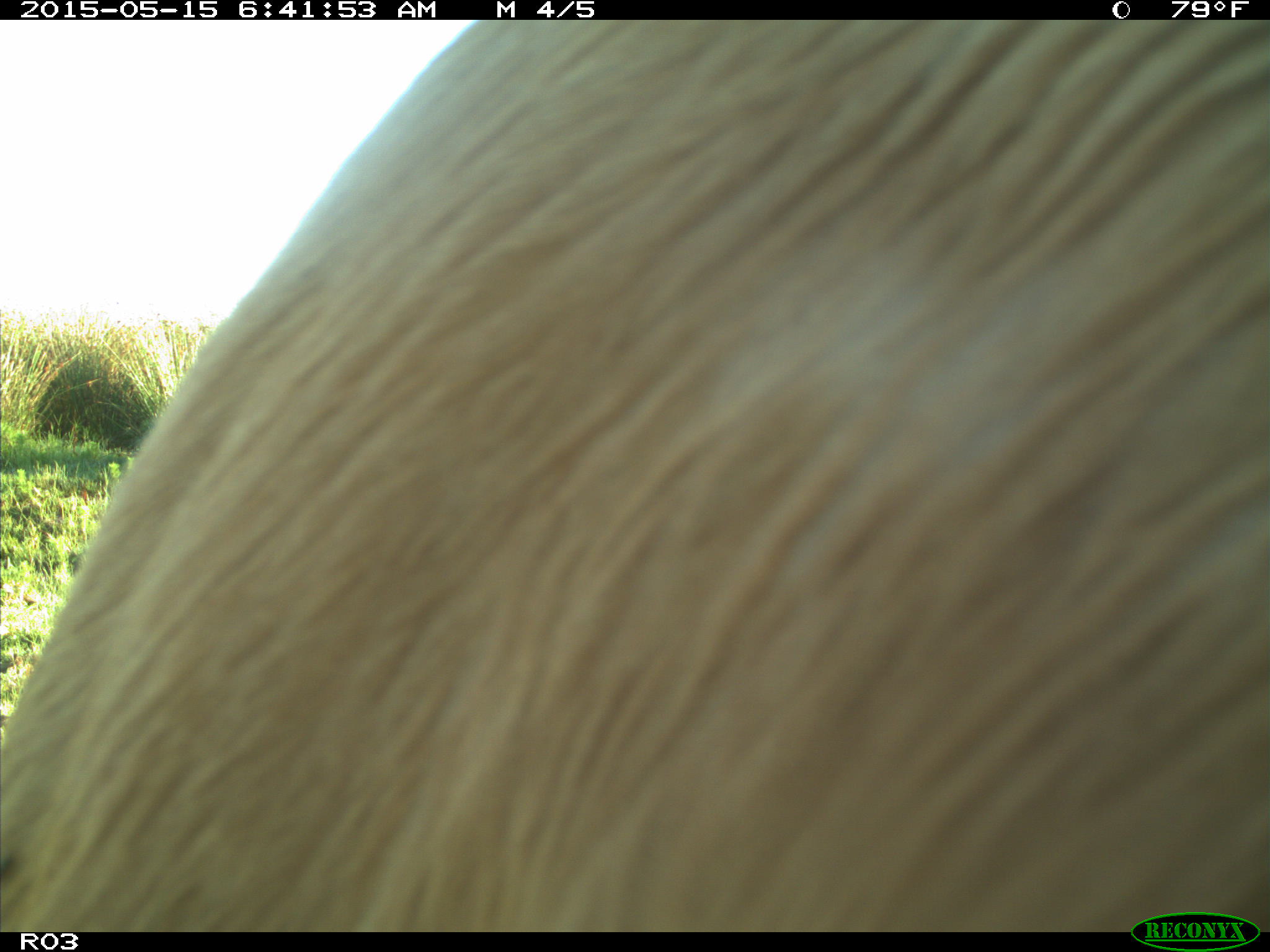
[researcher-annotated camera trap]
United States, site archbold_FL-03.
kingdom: Animalia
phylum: Chordata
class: Mammalia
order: Artiodactyla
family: Bovidae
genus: Bos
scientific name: Bos taurus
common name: domestic cow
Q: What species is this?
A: Bos taurus (domestic cow).